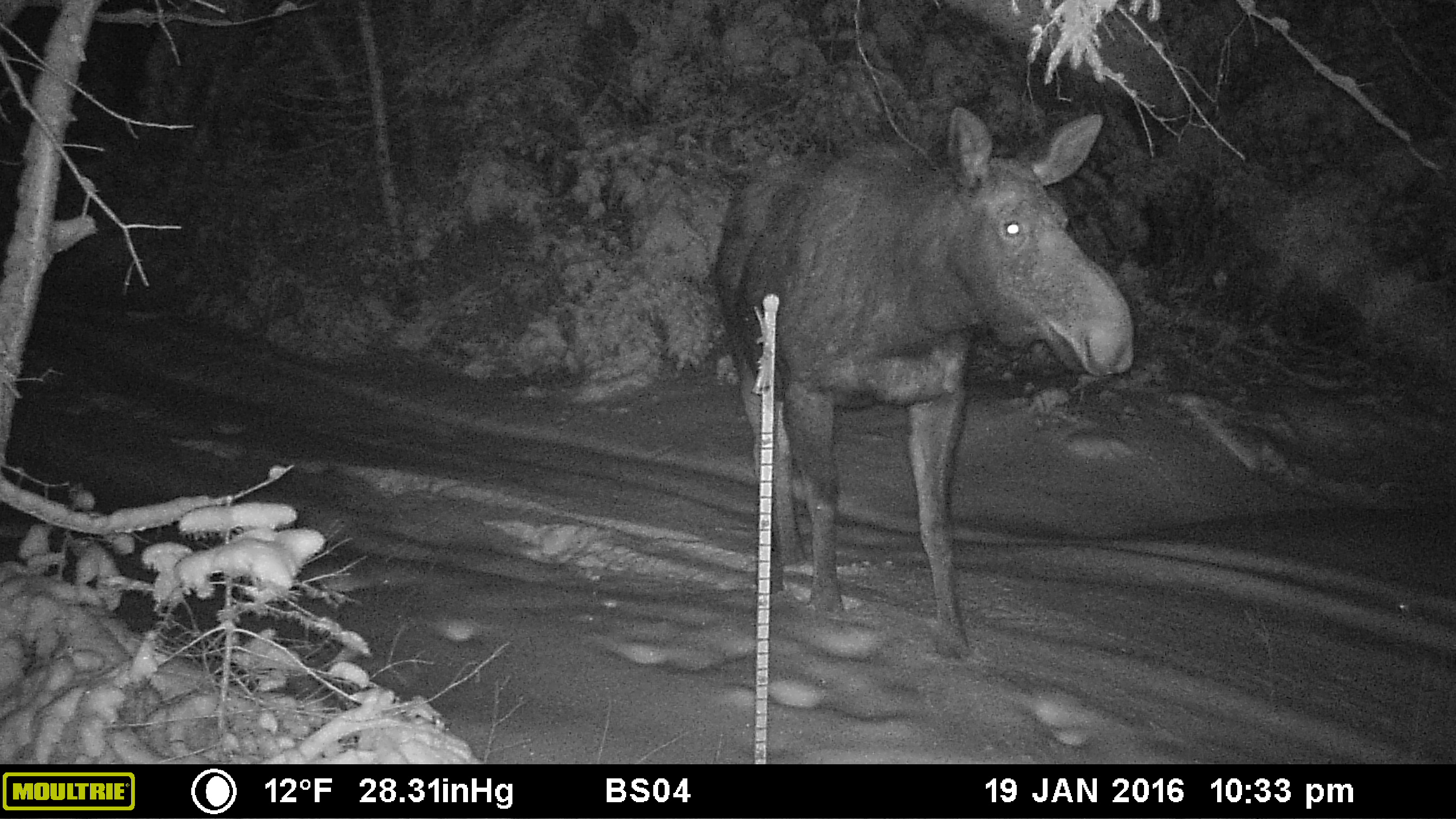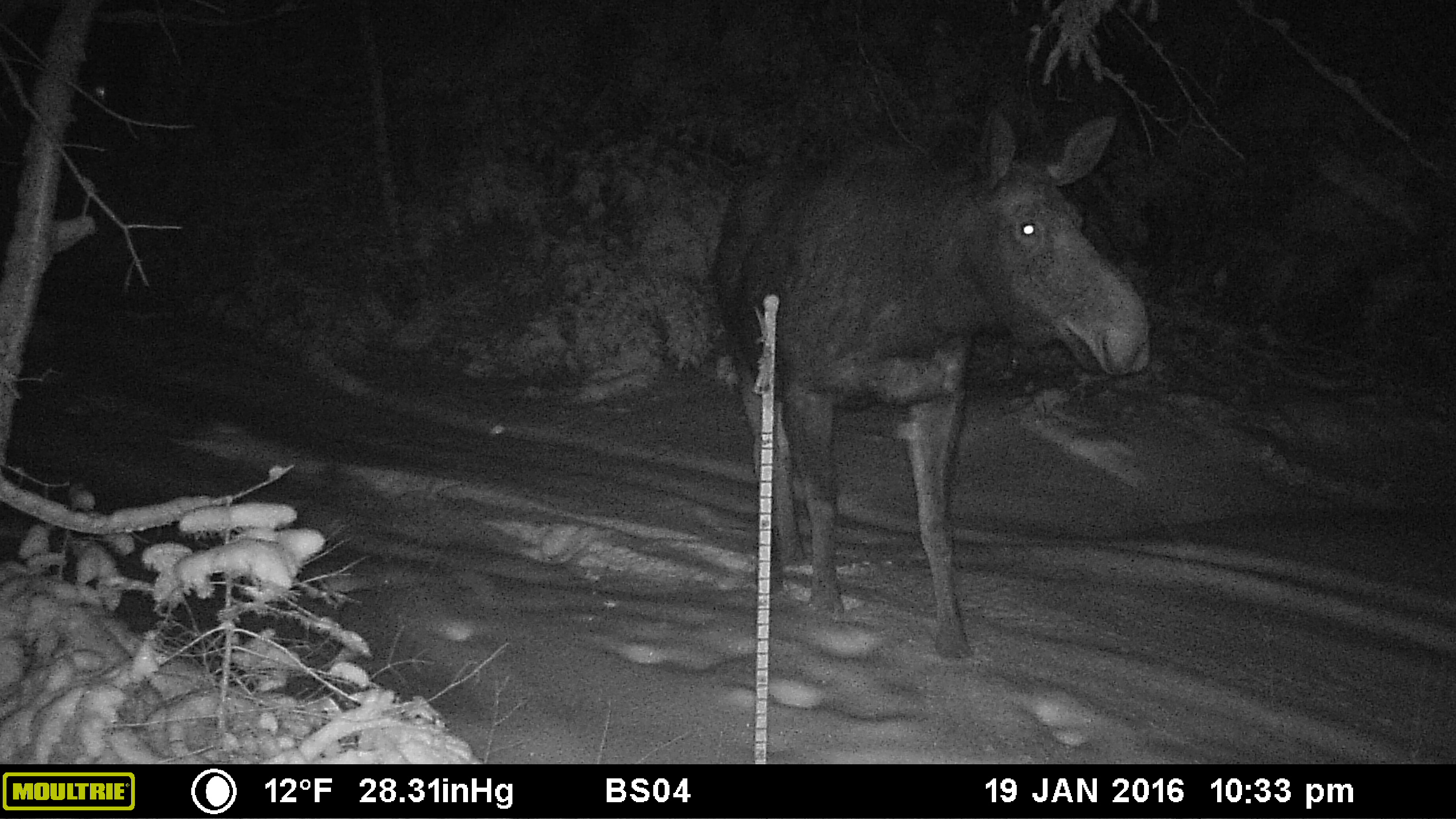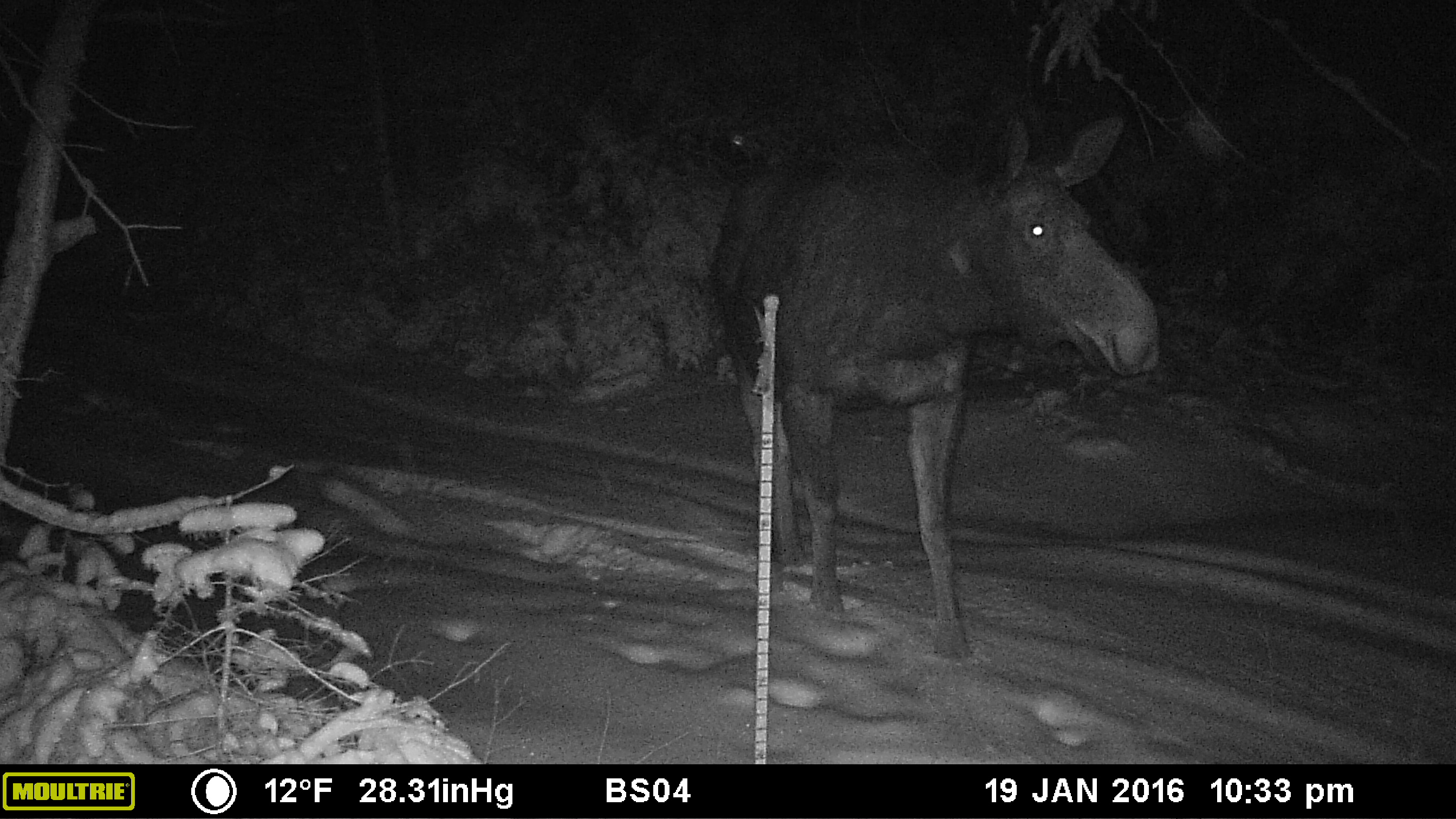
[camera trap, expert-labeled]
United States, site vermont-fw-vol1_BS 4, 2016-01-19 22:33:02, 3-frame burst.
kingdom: Animalia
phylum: Chordata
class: Mammalia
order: Artiodactyla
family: Cervidae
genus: Alces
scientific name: Alces alces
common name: moose